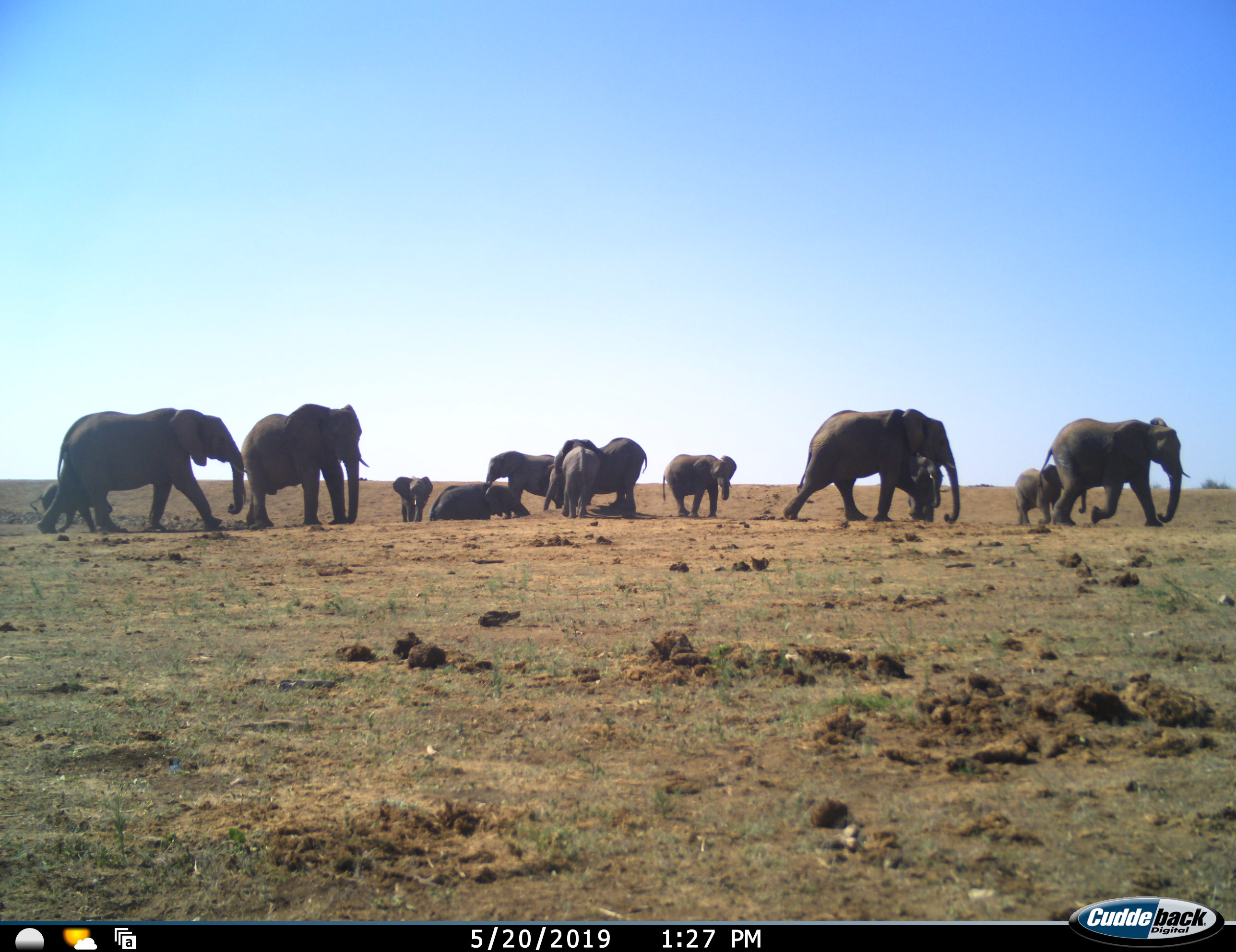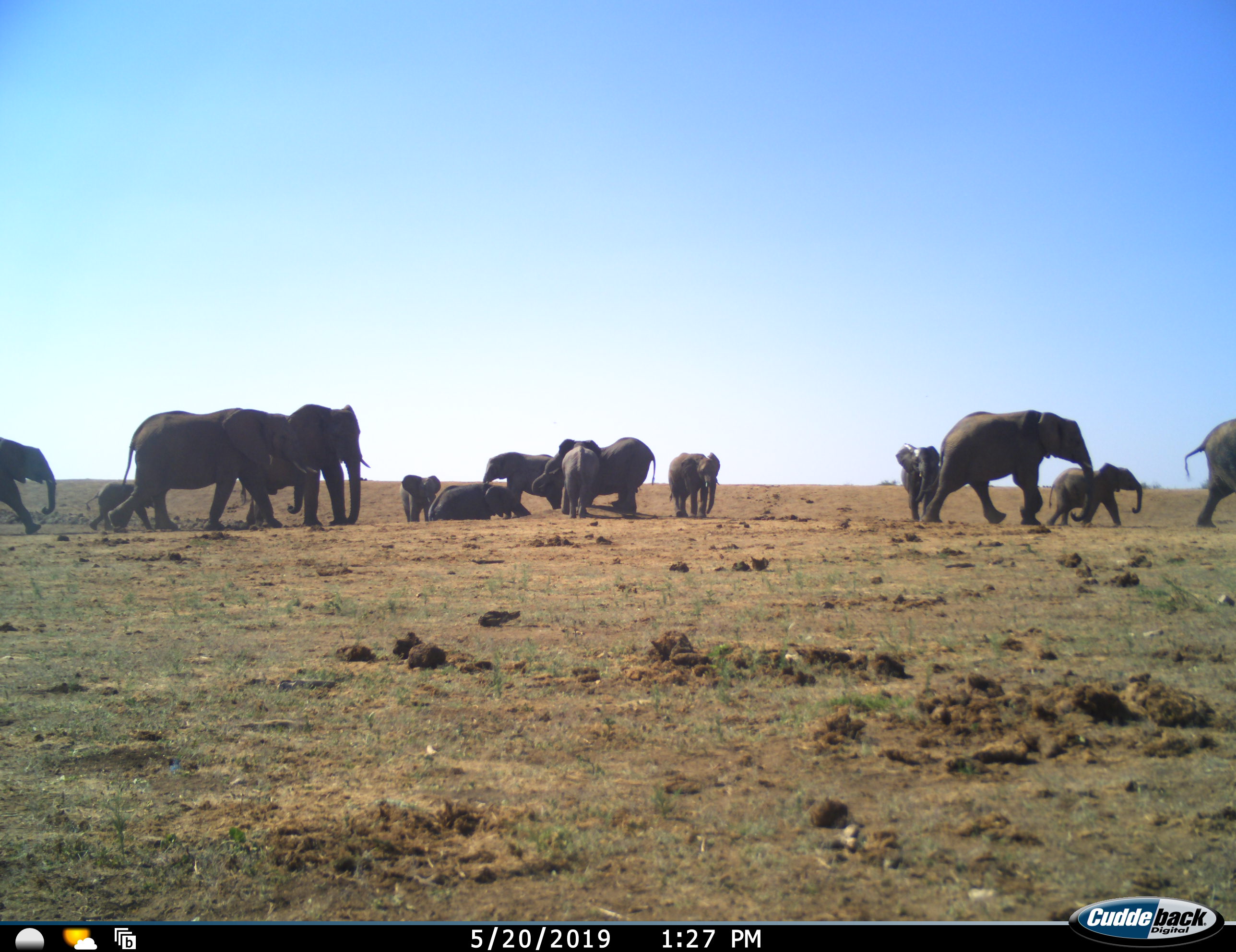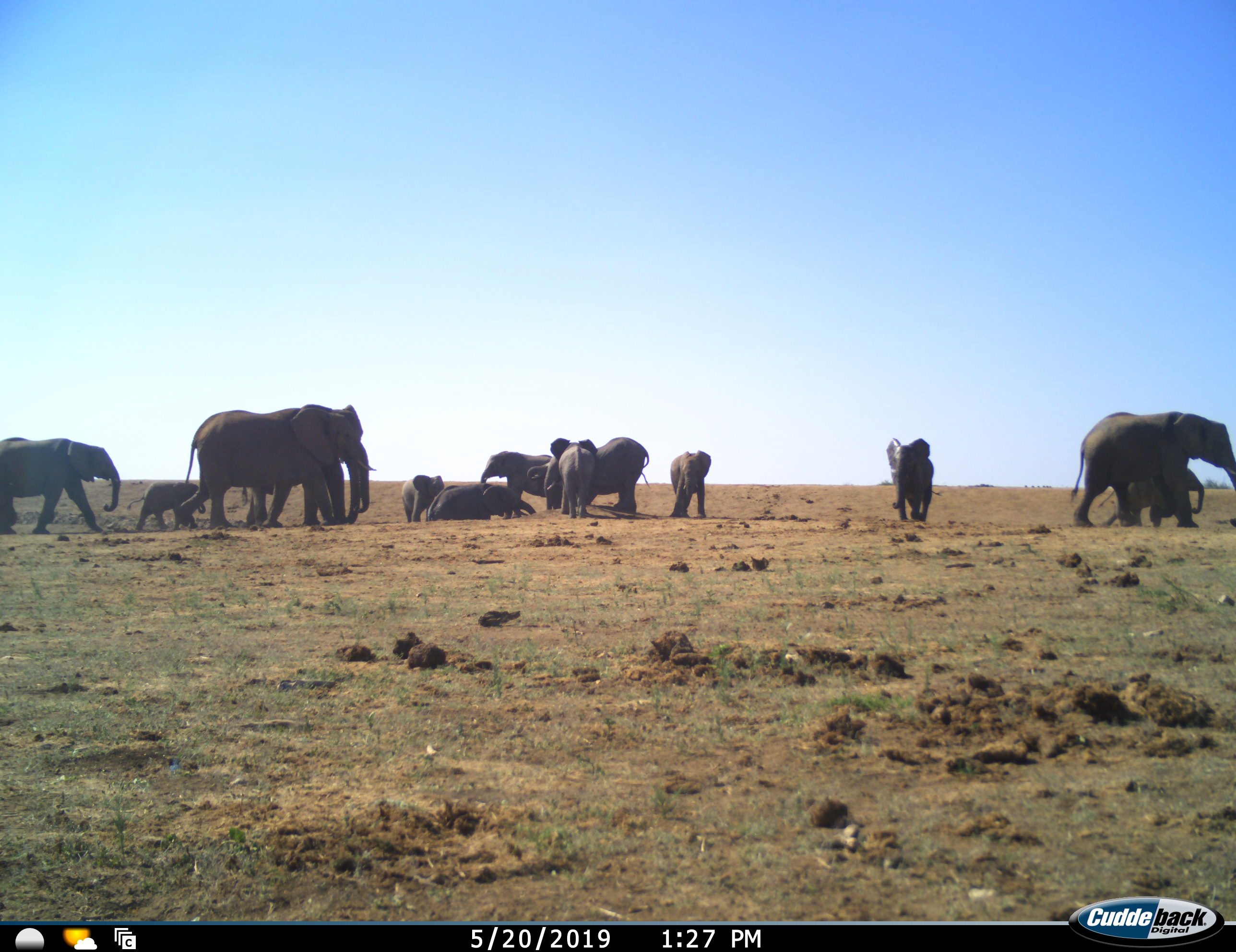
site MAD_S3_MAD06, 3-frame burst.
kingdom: Animalia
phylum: Chordata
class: Mammalia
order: Proboscidea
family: Elephantidae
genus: Loxodonta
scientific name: Loxodonta africana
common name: african bush elephant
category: elephant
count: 11-50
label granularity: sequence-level